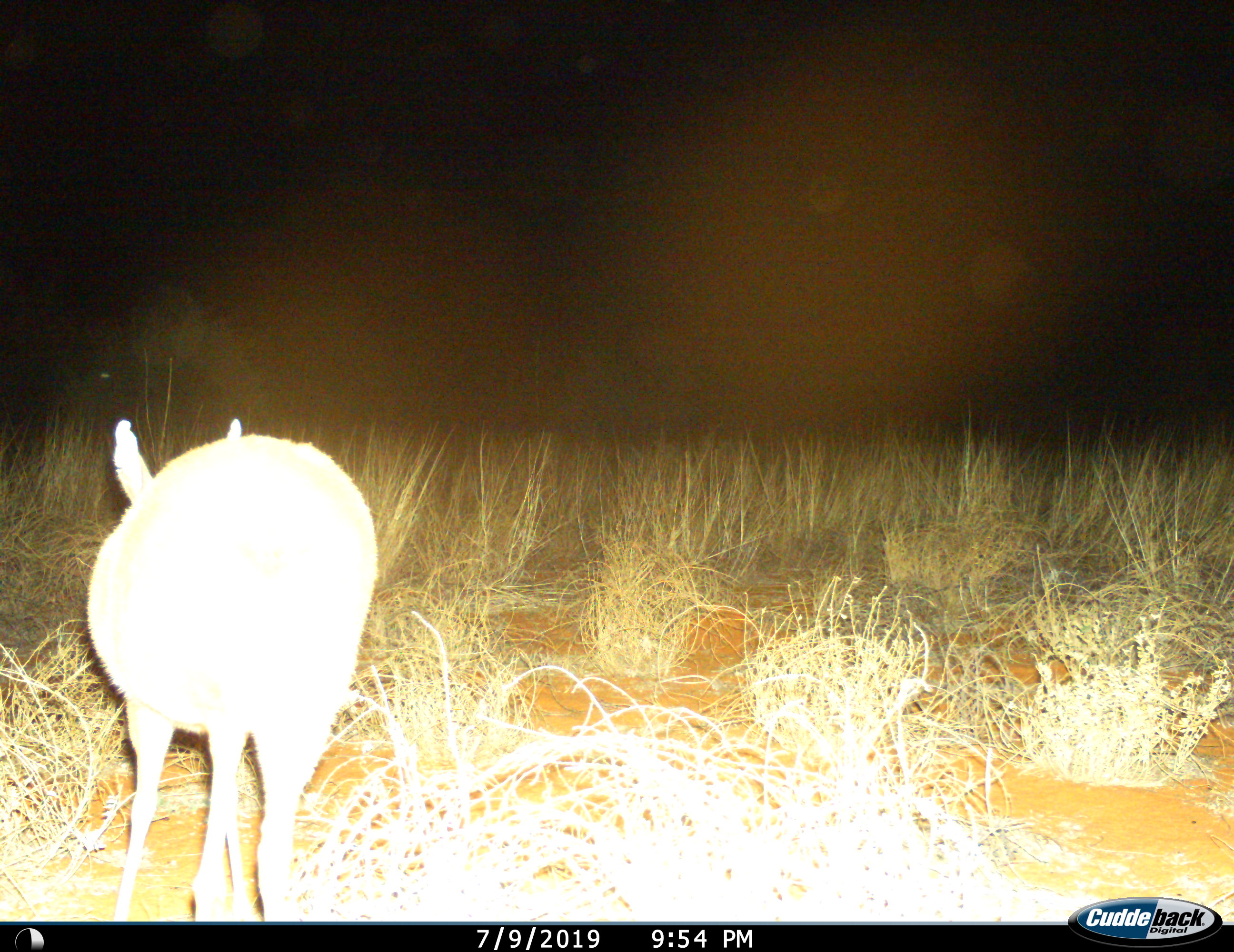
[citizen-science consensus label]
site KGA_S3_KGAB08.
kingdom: Animalia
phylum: Chordata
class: Mammalia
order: Artiodactyla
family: Bovidae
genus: Raphicerus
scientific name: Raphicerus campestris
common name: steenbok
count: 1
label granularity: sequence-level